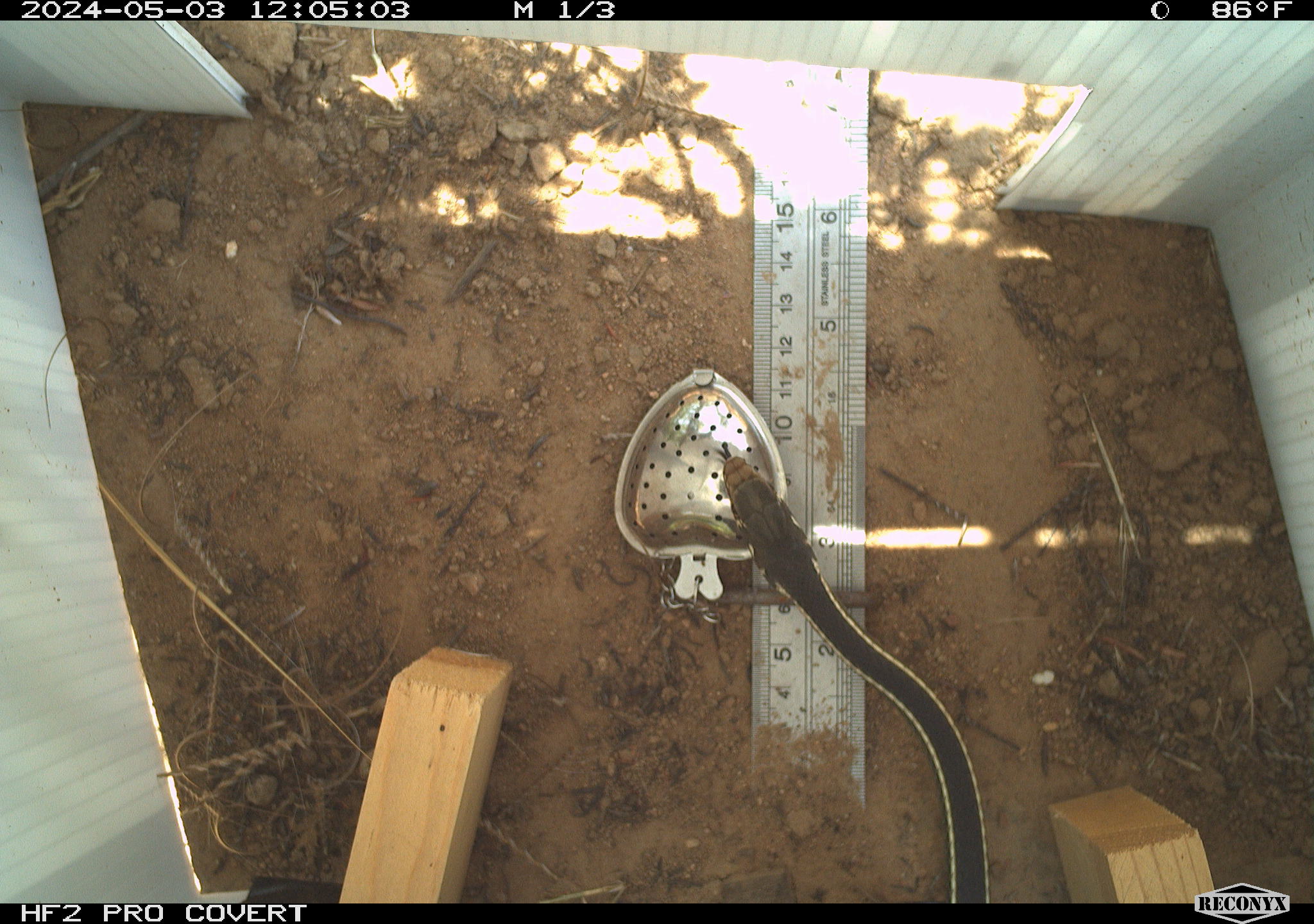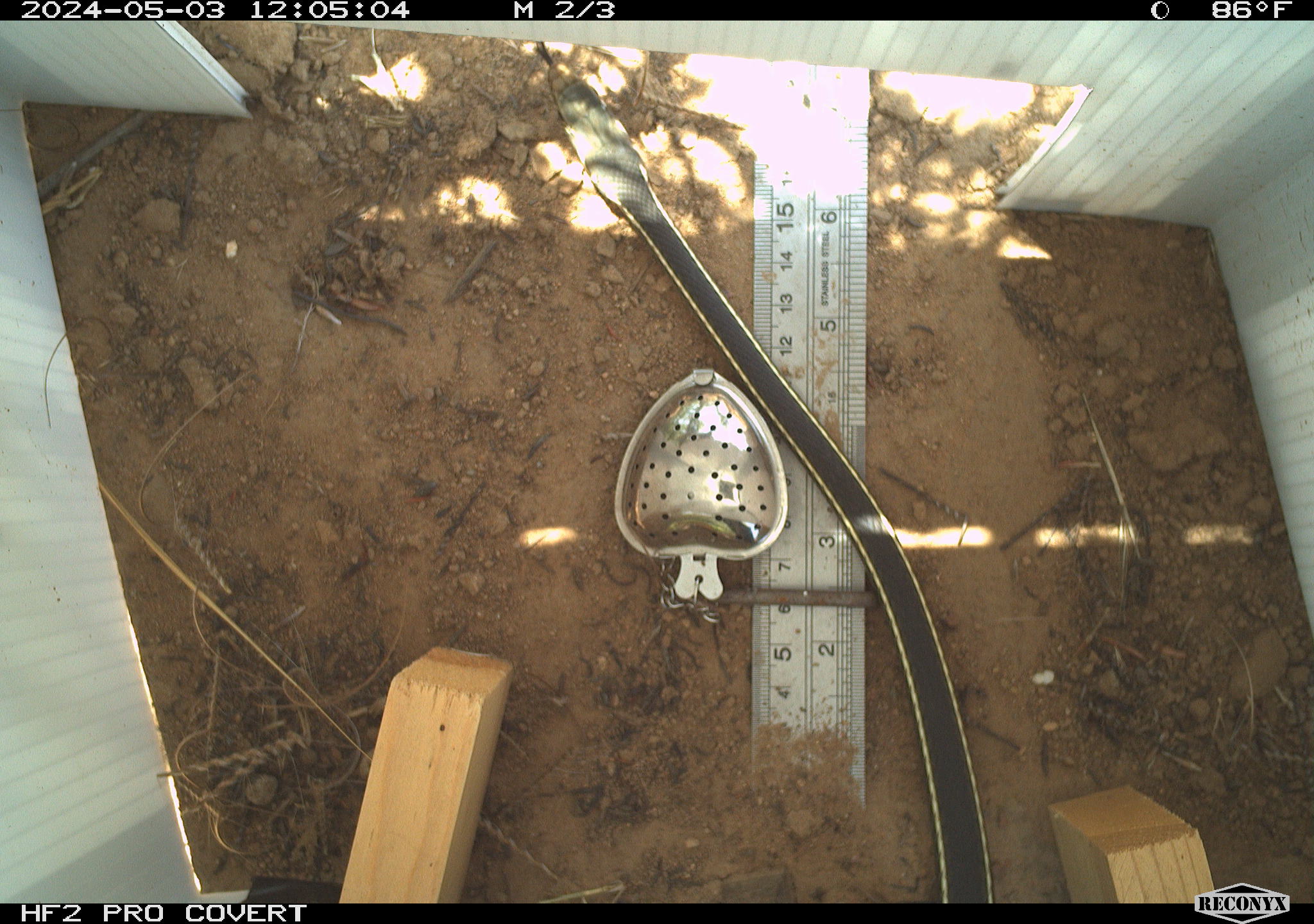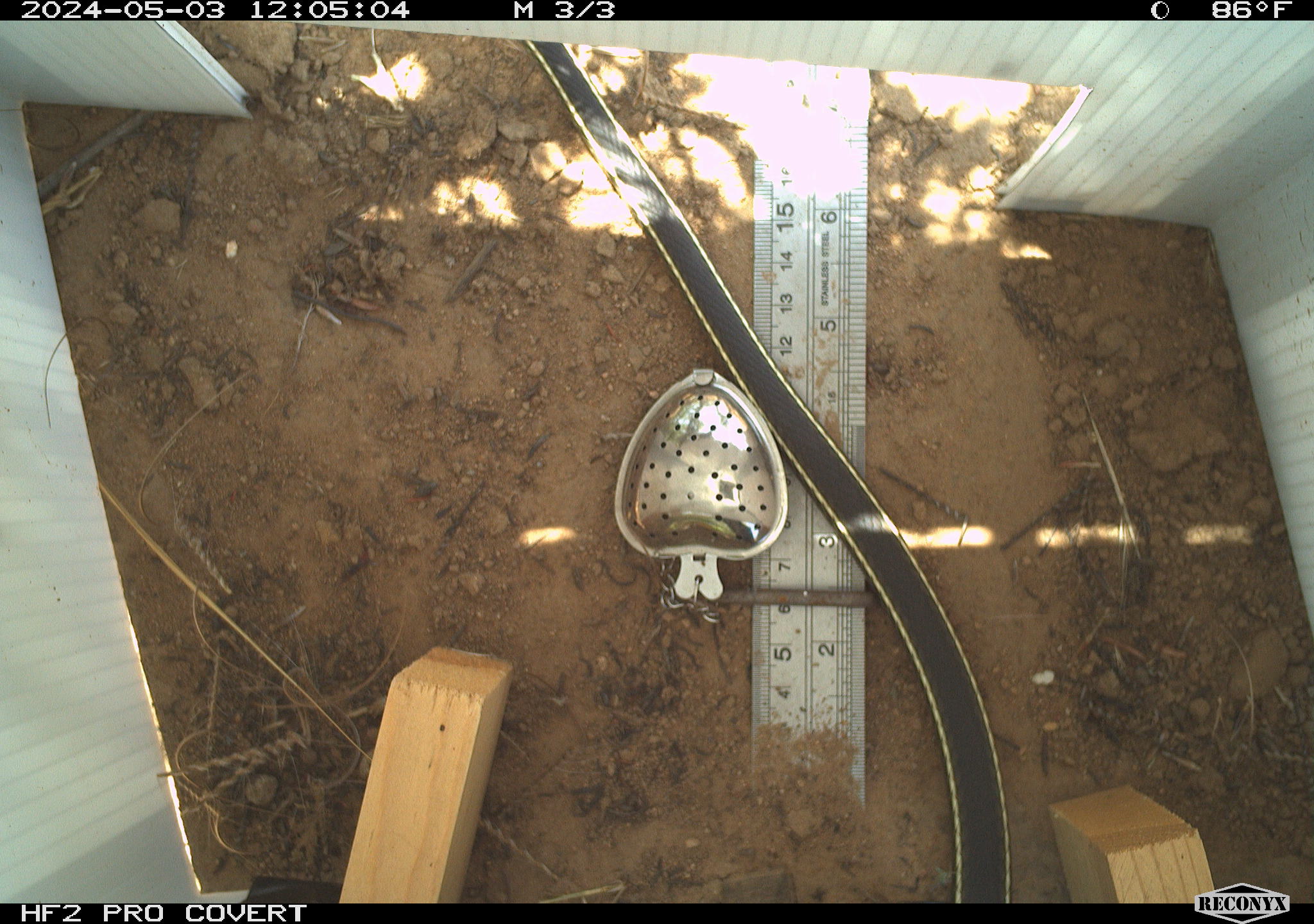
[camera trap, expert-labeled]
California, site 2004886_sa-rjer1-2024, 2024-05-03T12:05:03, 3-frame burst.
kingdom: Animalia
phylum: Chordata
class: Reptilia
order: Squamata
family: Colubridae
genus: Masticophis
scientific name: Masticophis lateralis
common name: striped racer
Striped racer (Masticophis lateralis).